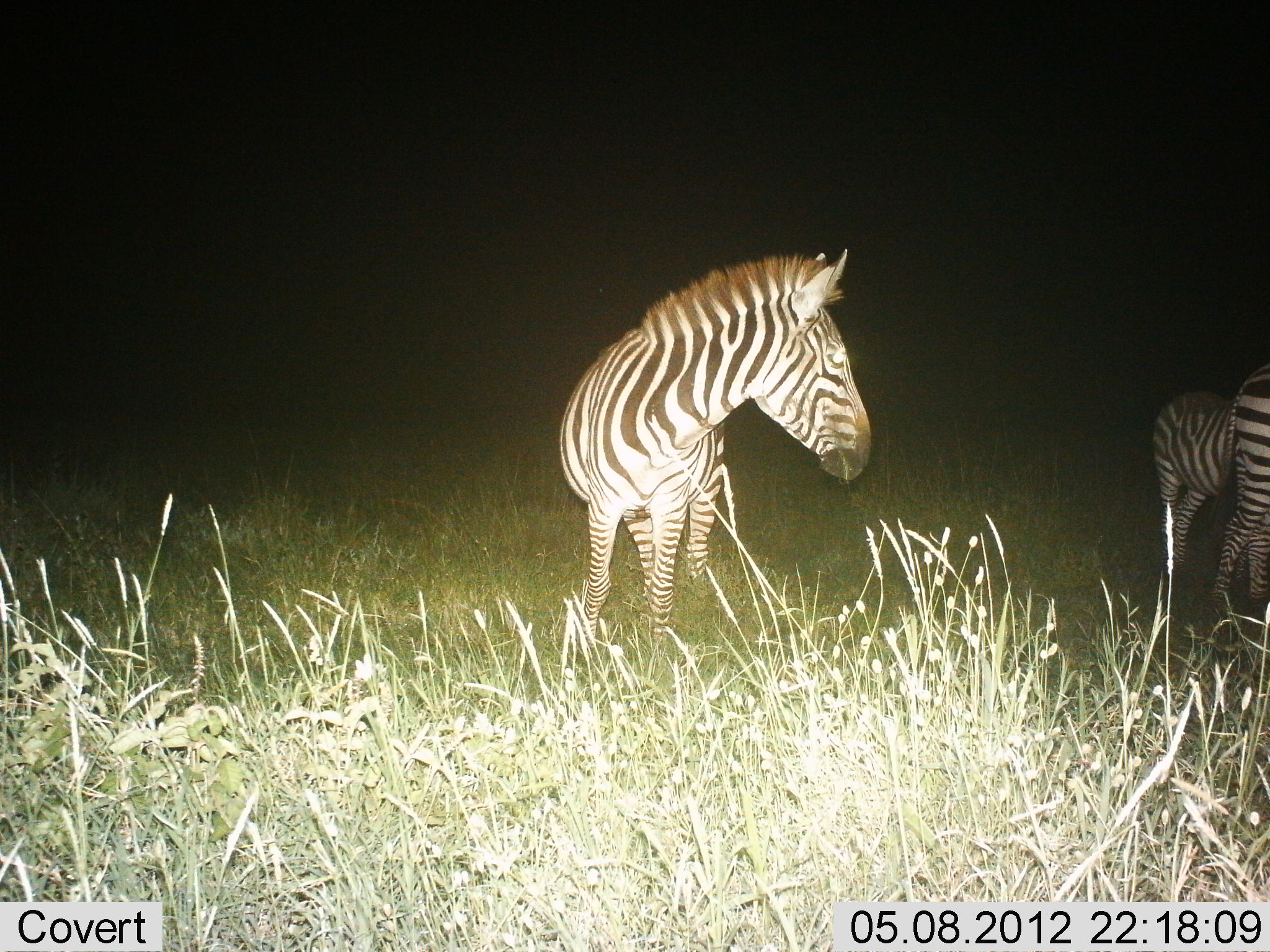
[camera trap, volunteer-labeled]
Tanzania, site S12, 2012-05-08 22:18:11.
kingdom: Animalia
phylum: Chordata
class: Mammalia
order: Perissodactyla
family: Equidae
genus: Equus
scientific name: Equus quagga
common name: plains zebra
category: zebra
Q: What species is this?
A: Zebra (plains zebra) (Equus quagga).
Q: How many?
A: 3.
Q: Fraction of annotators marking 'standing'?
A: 92%.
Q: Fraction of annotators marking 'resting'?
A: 0%.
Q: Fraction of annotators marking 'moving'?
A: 4%.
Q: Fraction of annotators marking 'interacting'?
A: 0%.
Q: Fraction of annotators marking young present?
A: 19%.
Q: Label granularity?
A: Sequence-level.